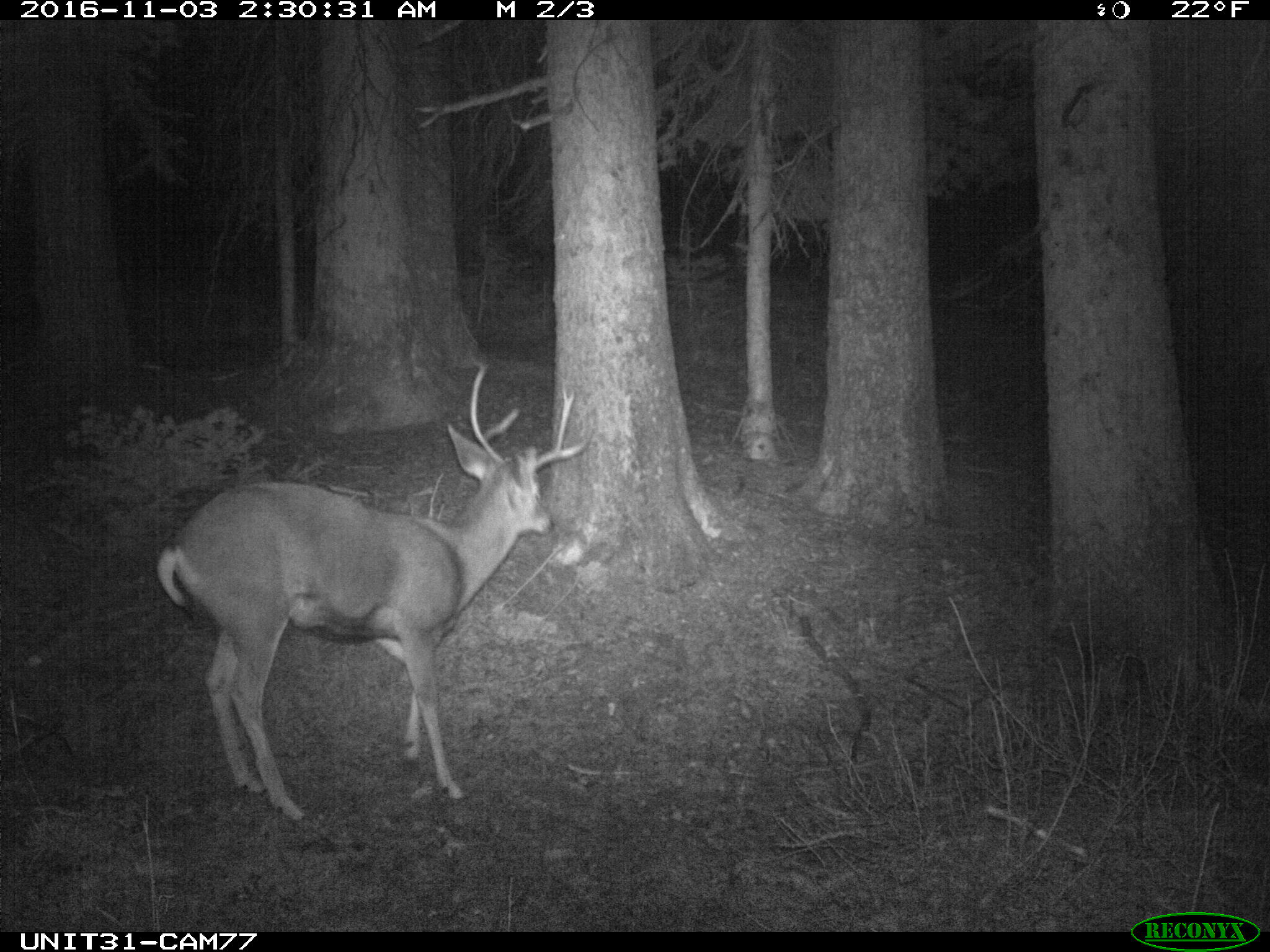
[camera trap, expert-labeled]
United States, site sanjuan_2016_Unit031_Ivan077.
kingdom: Animalia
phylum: Chordata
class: Mammalia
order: Artiodactyla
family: Cervidae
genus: Odocoileus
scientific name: Odocoileus hemionus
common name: mule deer